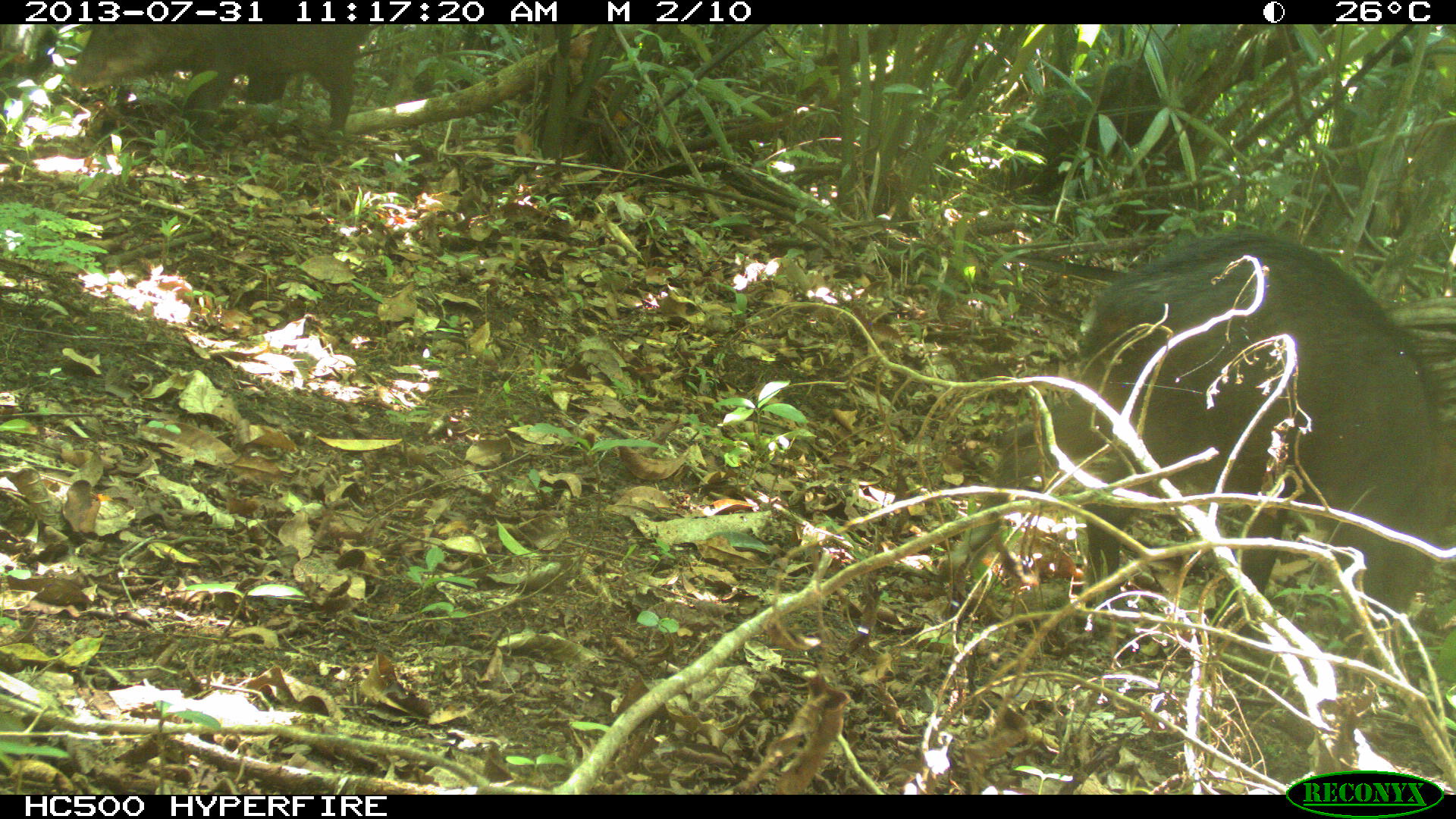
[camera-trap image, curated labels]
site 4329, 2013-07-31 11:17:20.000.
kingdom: Animalia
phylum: Chordata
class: Mammalia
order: Artiodactyla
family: Tayassuidae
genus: Tayassu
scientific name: Tayassu pecari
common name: white-lipped peccary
Tayassu pecari (white-lipped peccary), count 2.